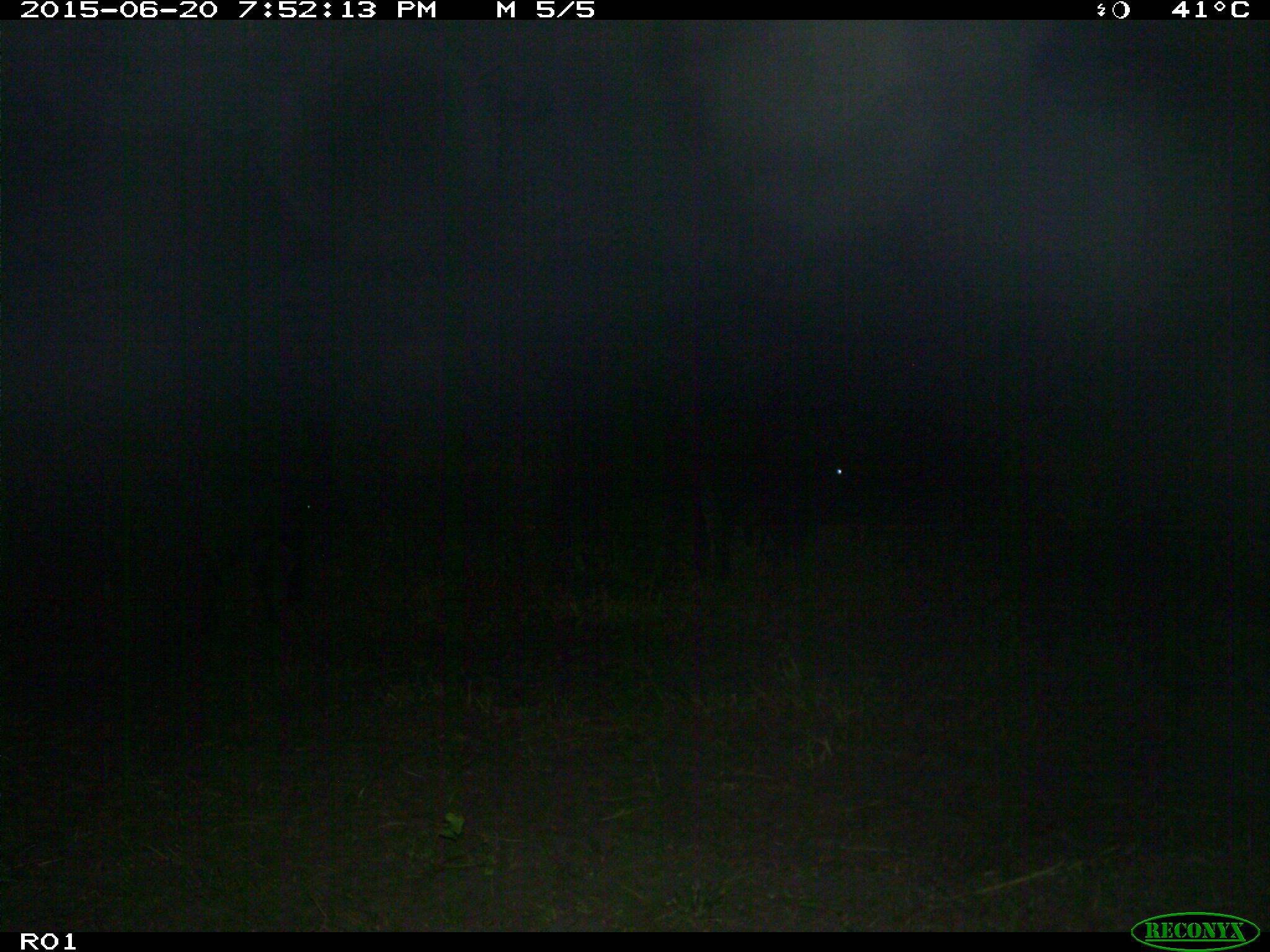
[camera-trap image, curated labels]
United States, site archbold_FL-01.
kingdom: Animalia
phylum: Chordata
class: Mammalia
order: Artiodactyla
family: Bovidae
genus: Bos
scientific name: Bos taurus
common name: domestic cow